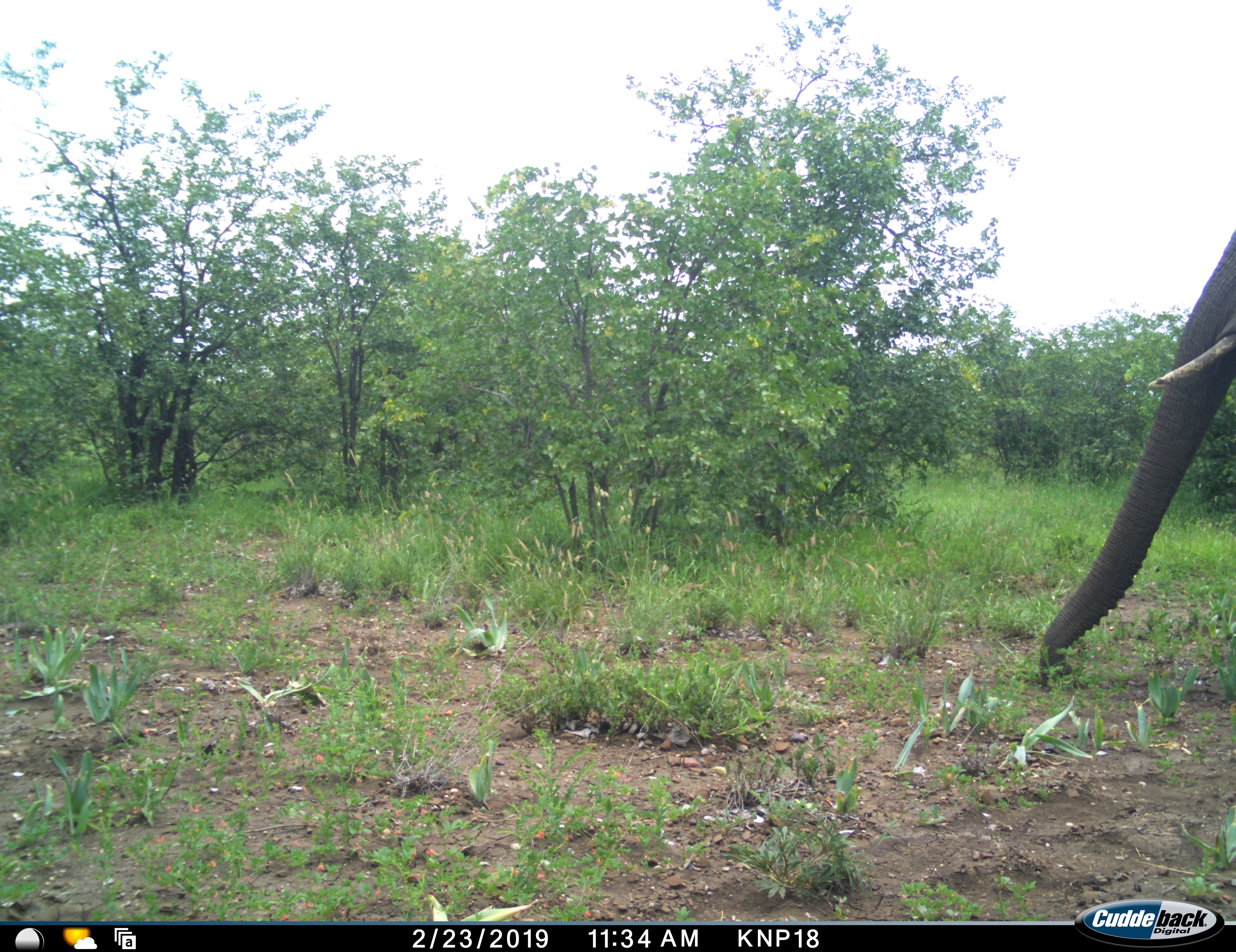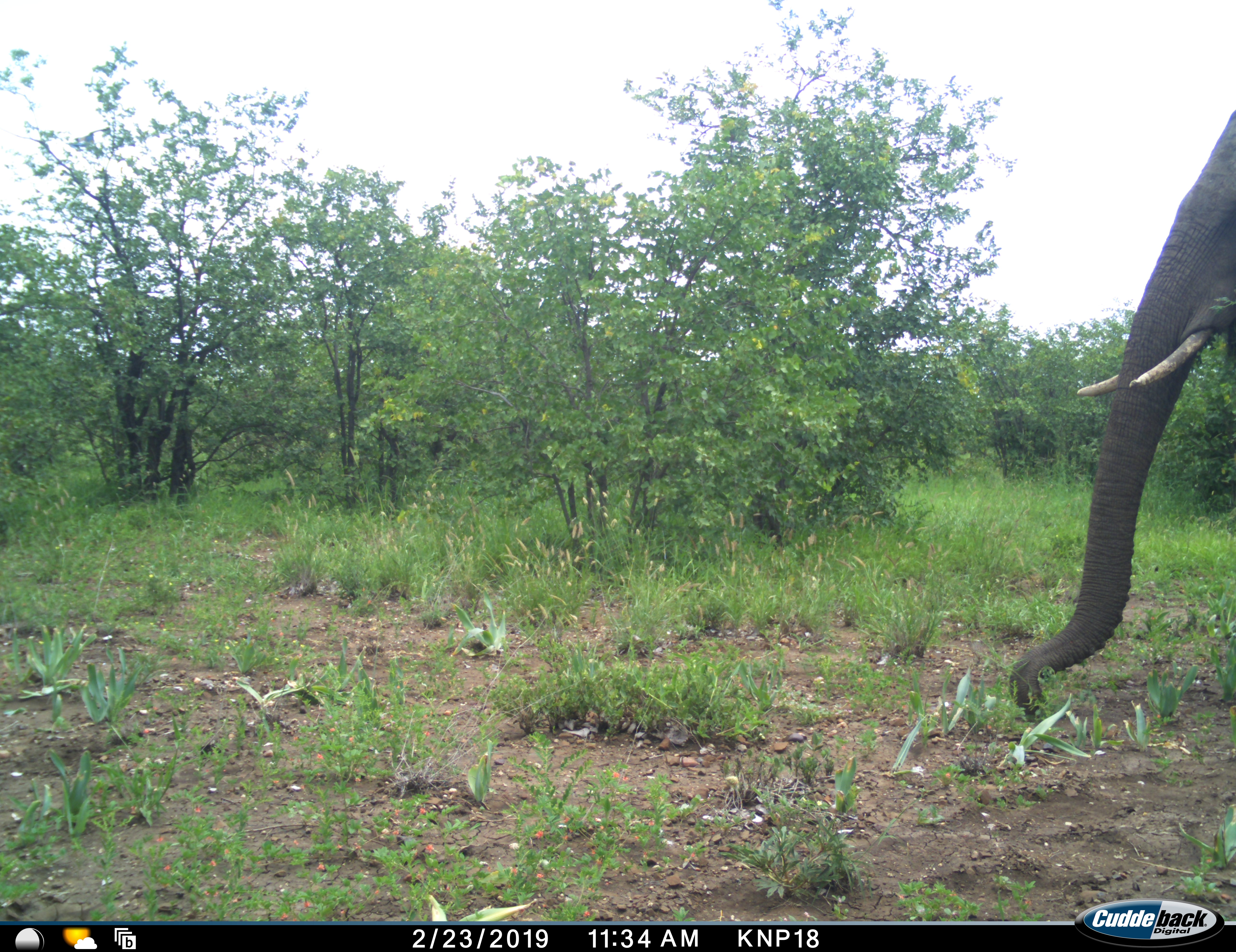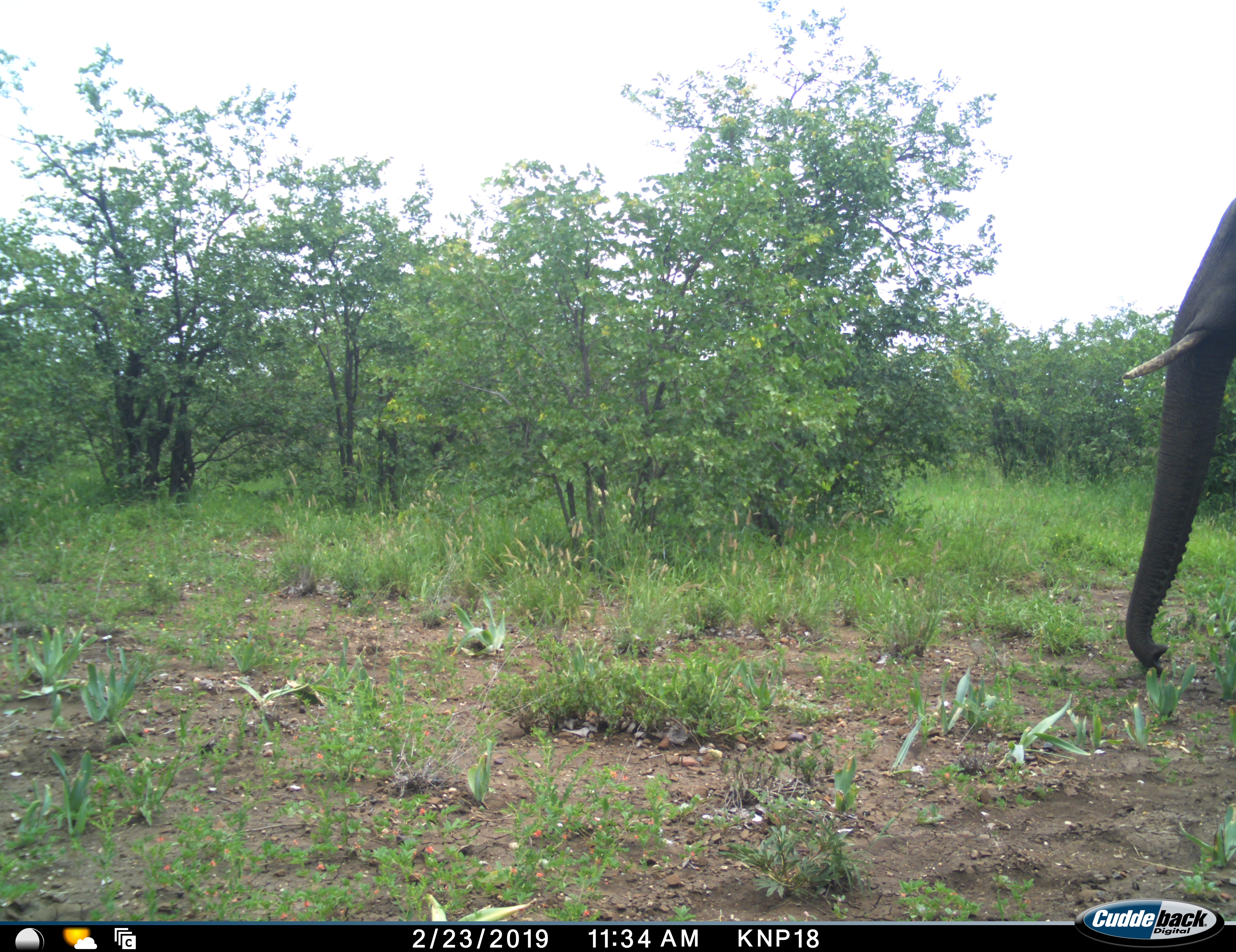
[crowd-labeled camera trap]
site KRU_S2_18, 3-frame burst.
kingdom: Animalia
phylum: Chordata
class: Mammalia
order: Proboscidea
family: Elephantidae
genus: Loxodonta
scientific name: Loxodonta africana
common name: african bush elephant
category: elephant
Elephant (african bush elephant) (Loxodonta africana), count 1. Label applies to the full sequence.